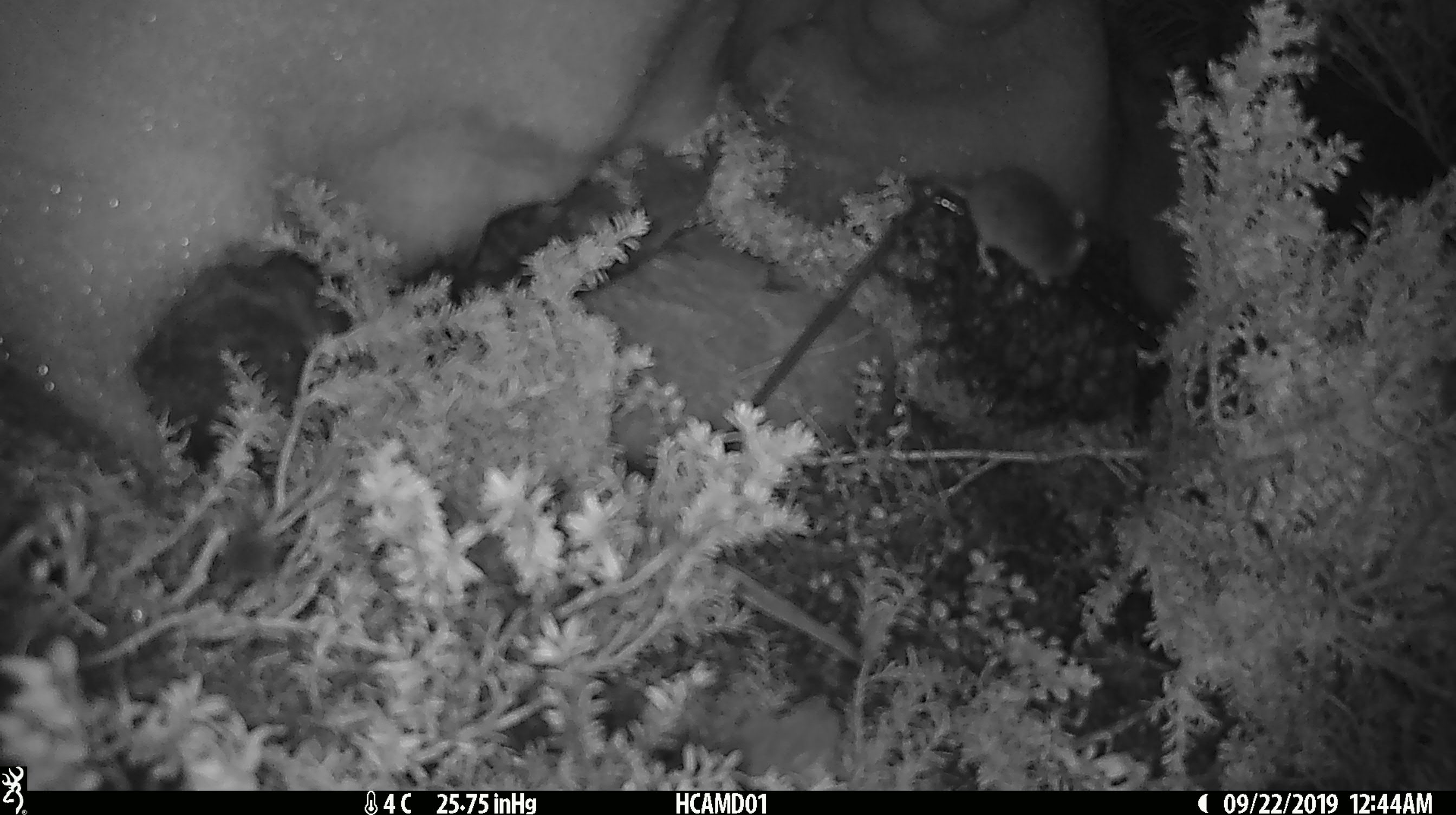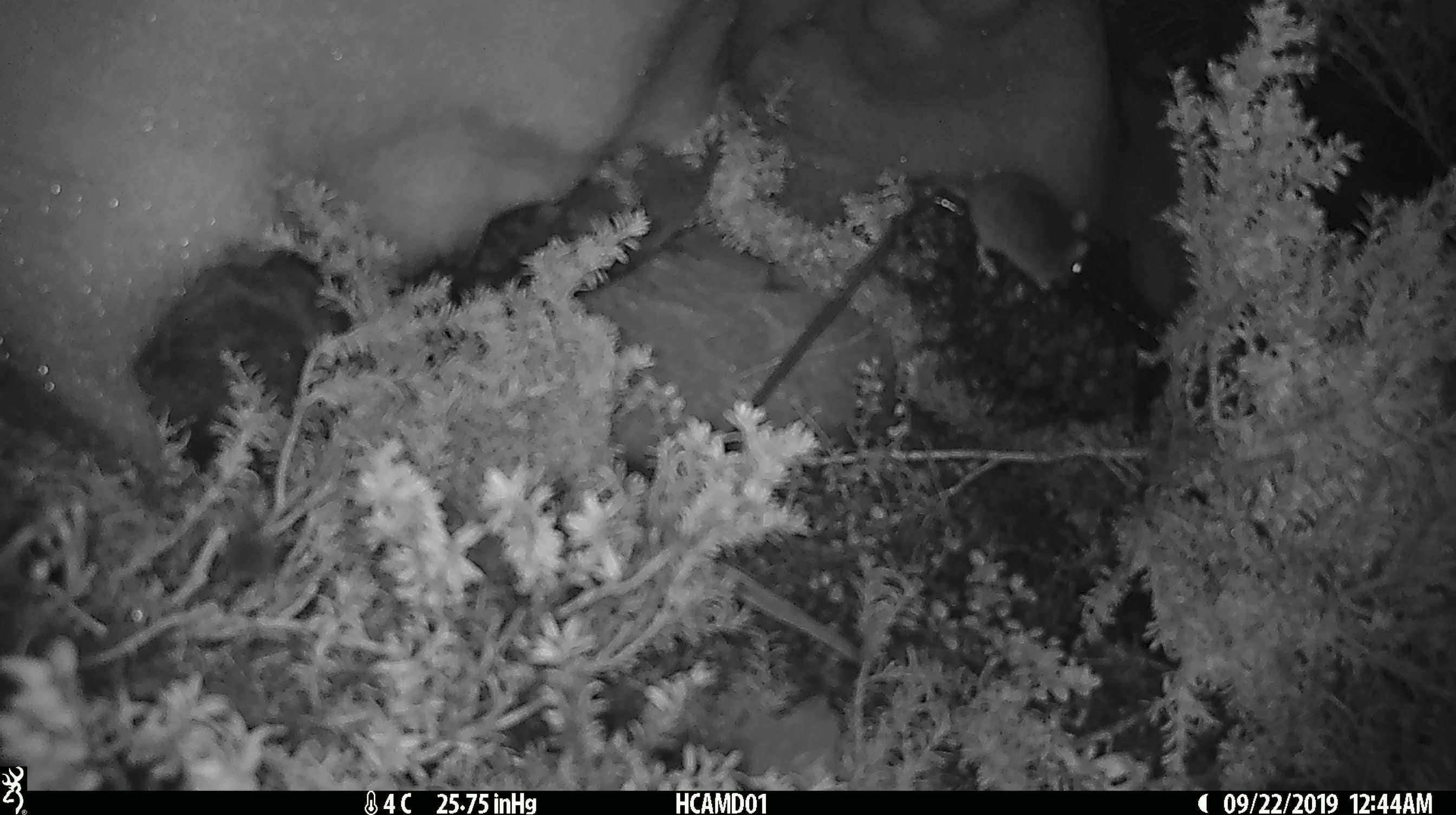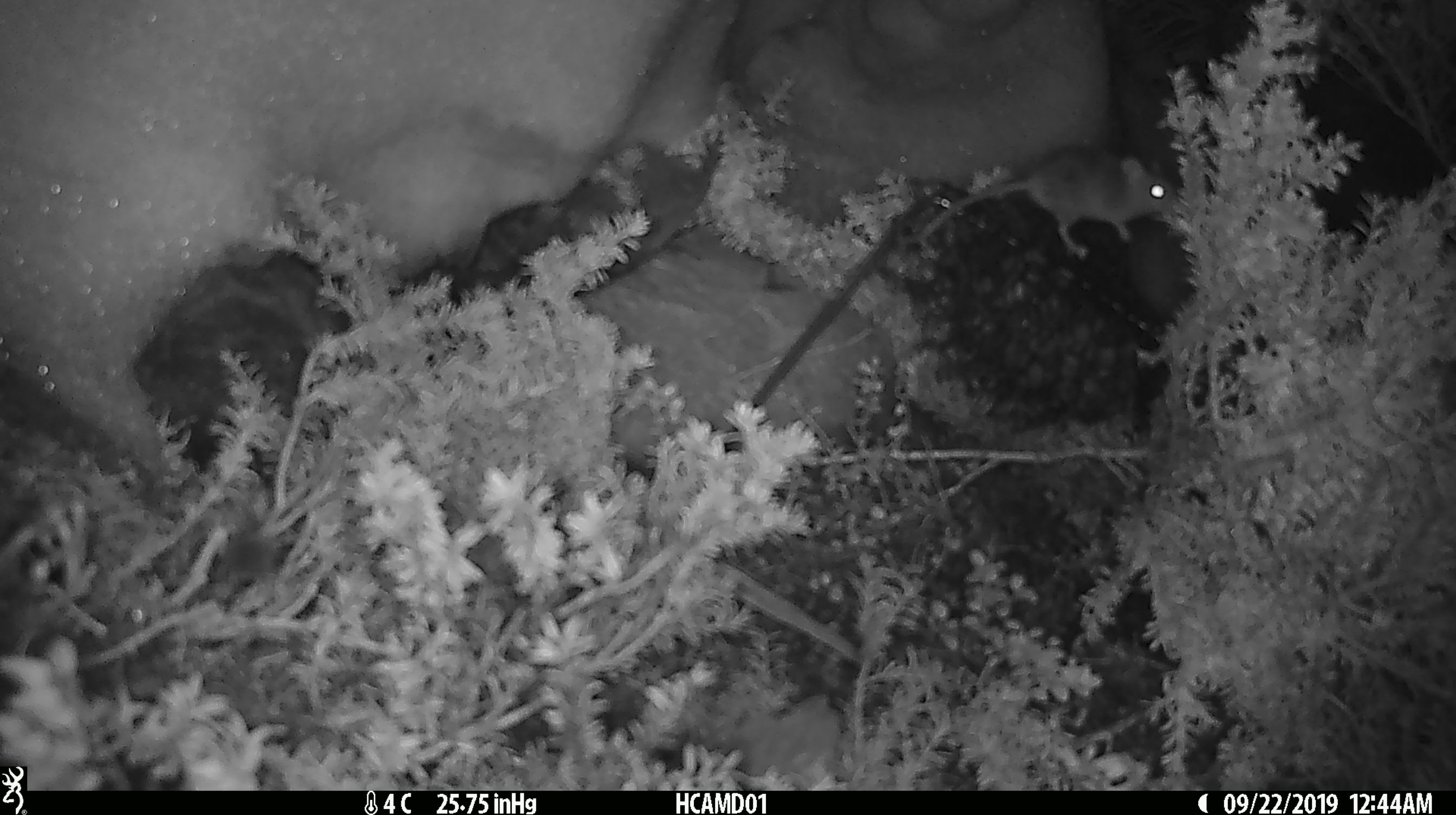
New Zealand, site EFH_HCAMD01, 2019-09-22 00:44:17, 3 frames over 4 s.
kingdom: Animalia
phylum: Chordata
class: Mammalia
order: Rodentia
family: Muridae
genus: Mus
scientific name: Mus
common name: mouse